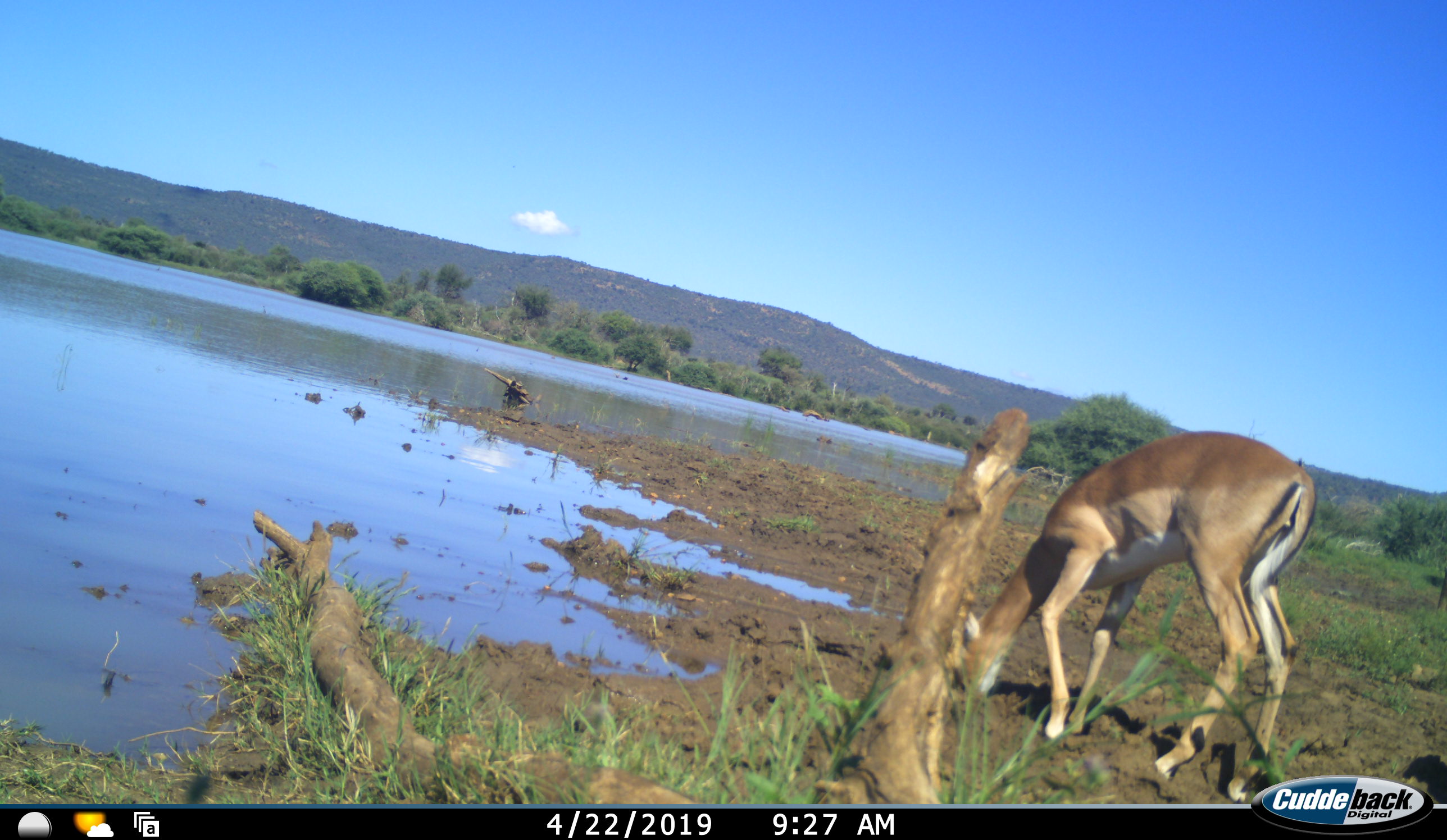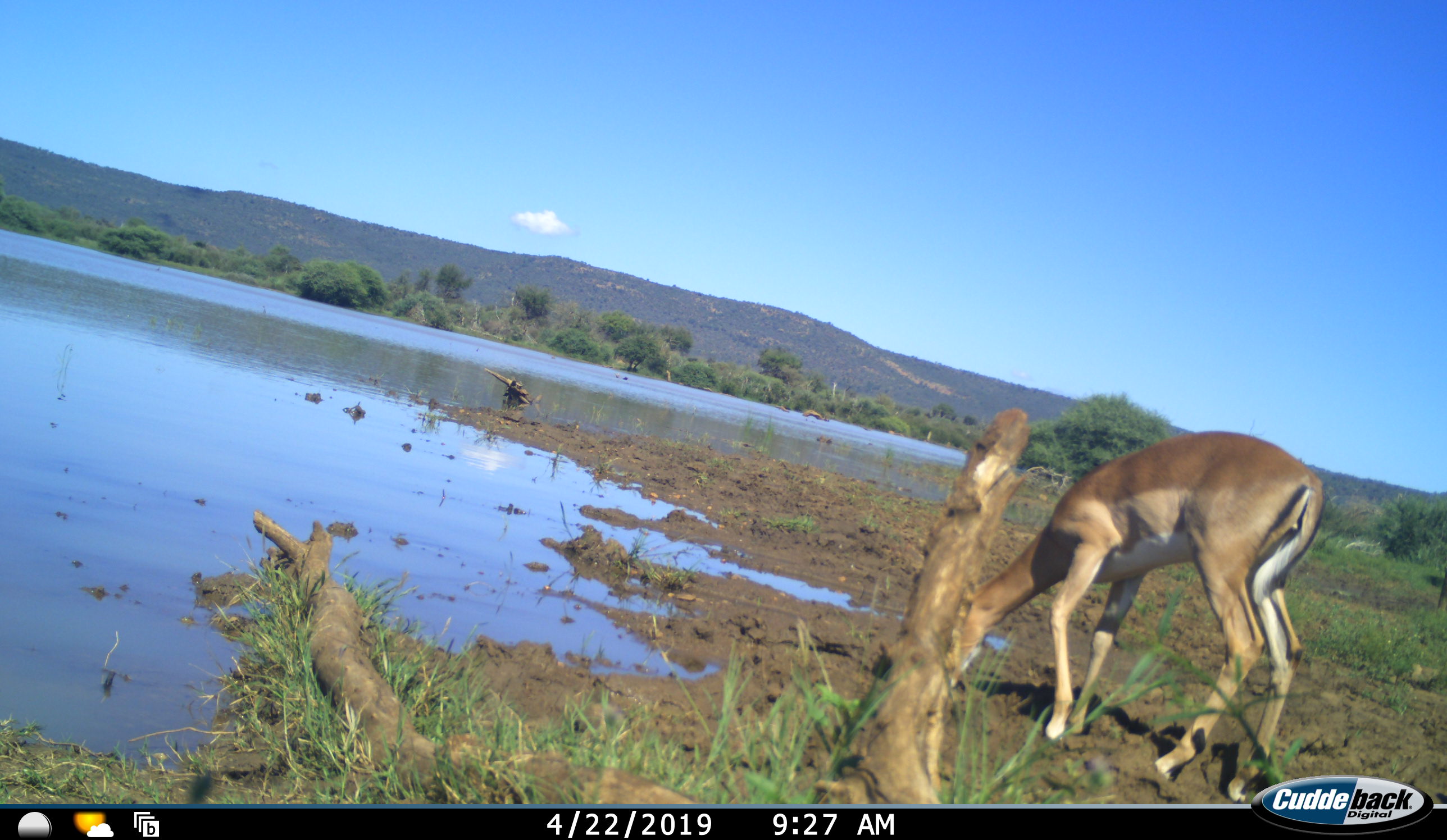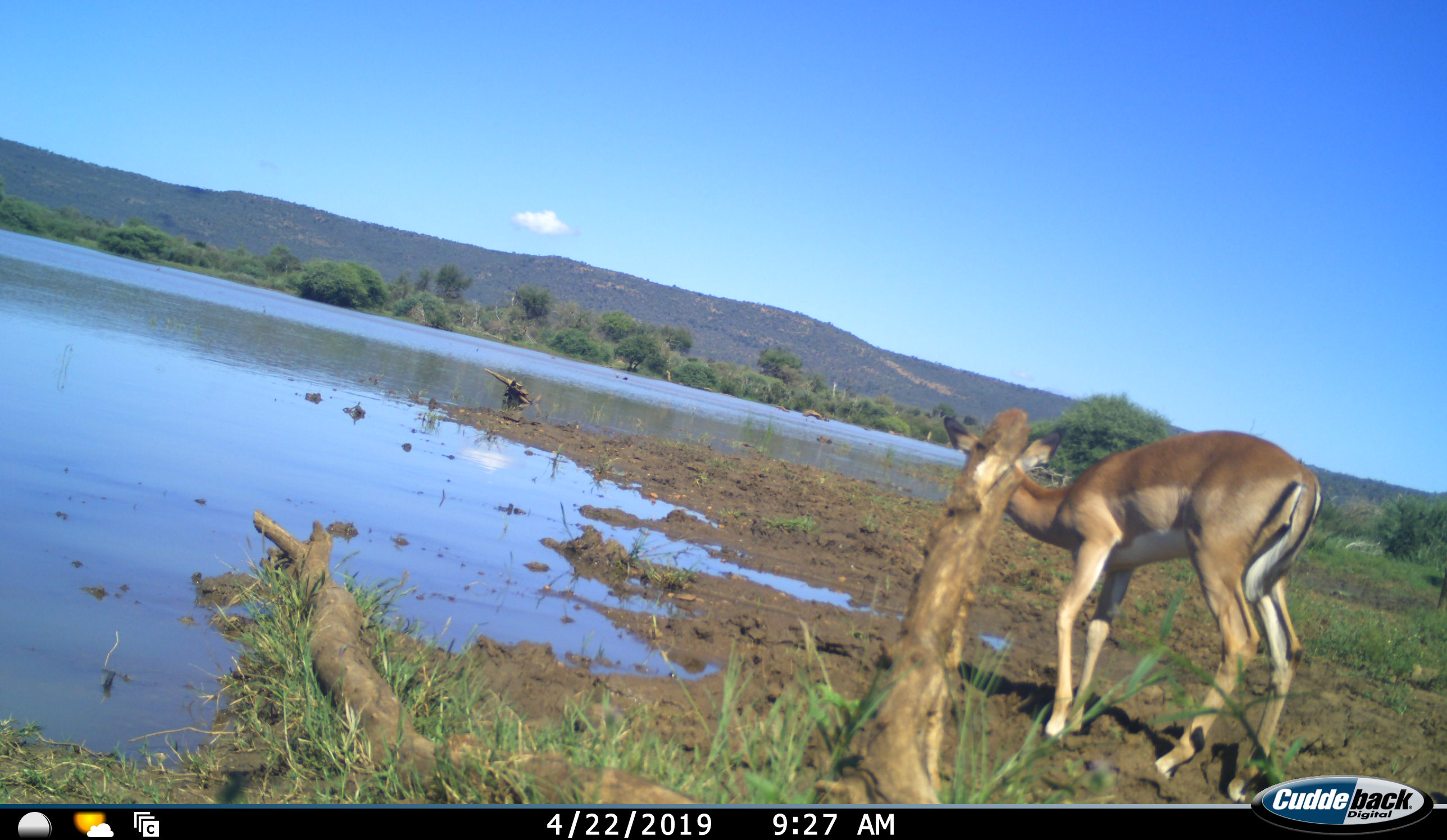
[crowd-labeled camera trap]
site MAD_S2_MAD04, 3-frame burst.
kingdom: Animalia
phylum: Chordata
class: Mammalia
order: Artiodactyla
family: Bovidae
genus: Aepyceros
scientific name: Aepyceros melampus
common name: impala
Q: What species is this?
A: Impala (Aepyceros melampus).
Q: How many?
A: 1.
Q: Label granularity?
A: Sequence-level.